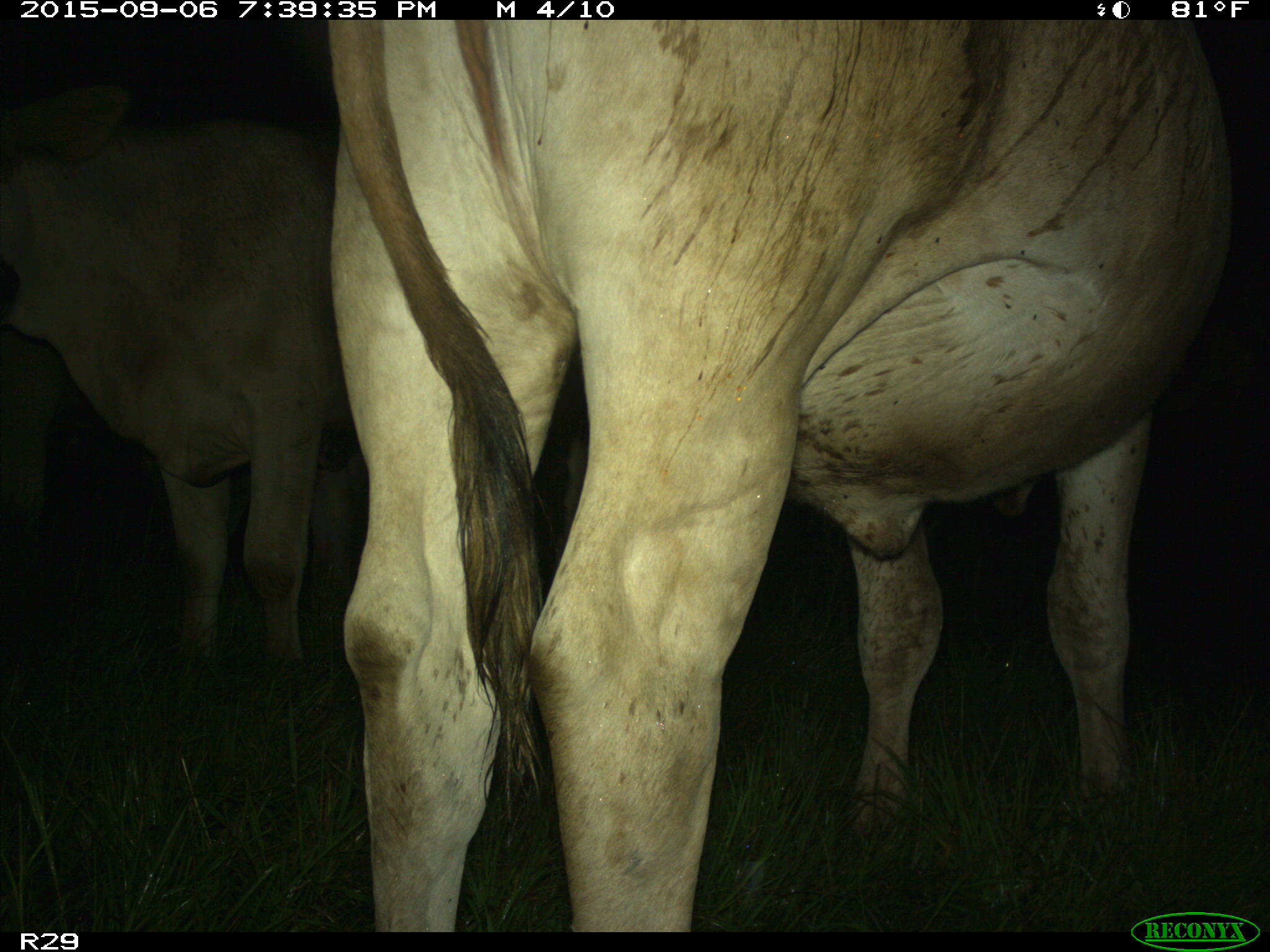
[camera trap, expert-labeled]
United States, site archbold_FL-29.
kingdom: Animalia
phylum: Chordata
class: Mammalia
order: Artiodactyla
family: Bovidae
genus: Bos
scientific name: Bos taurus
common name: domestic cow